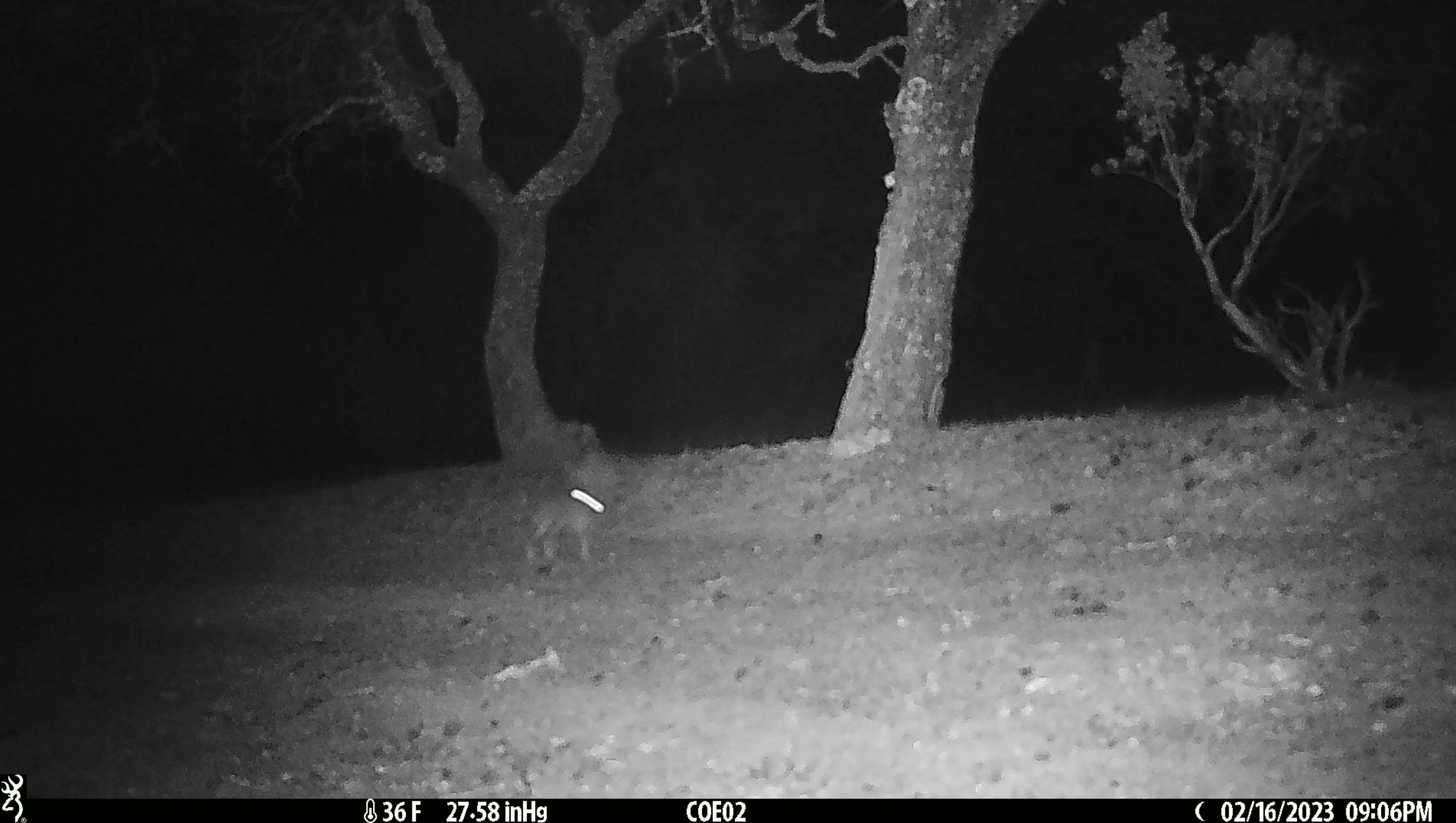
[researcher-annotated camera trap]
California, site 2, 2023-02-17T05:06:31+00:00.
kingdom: Animalia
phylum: Chordata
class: Mammalia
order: Lagomorpha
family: Leporidae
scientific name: Leporidae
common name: rabbit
Rabbit (Leporidae).